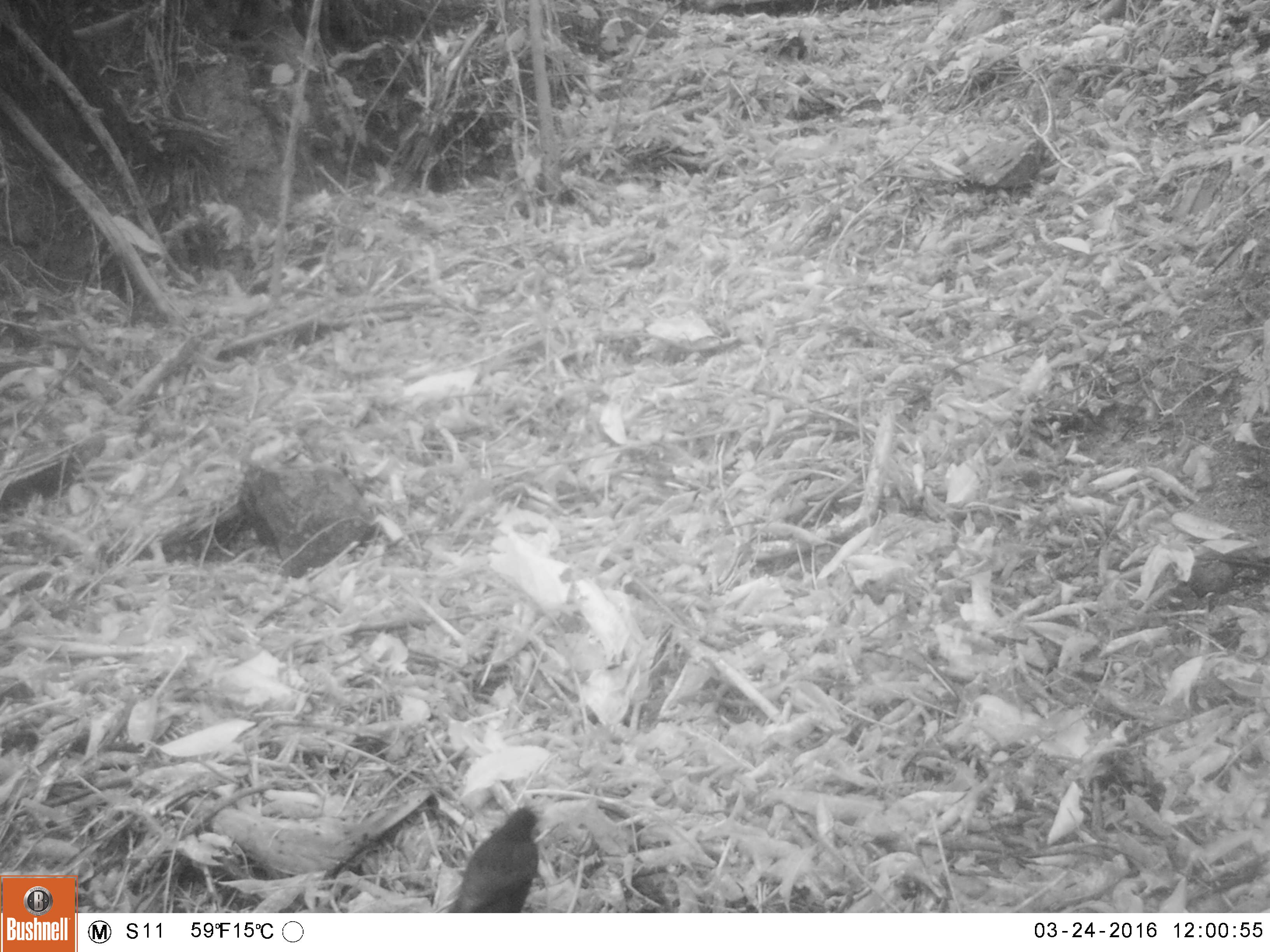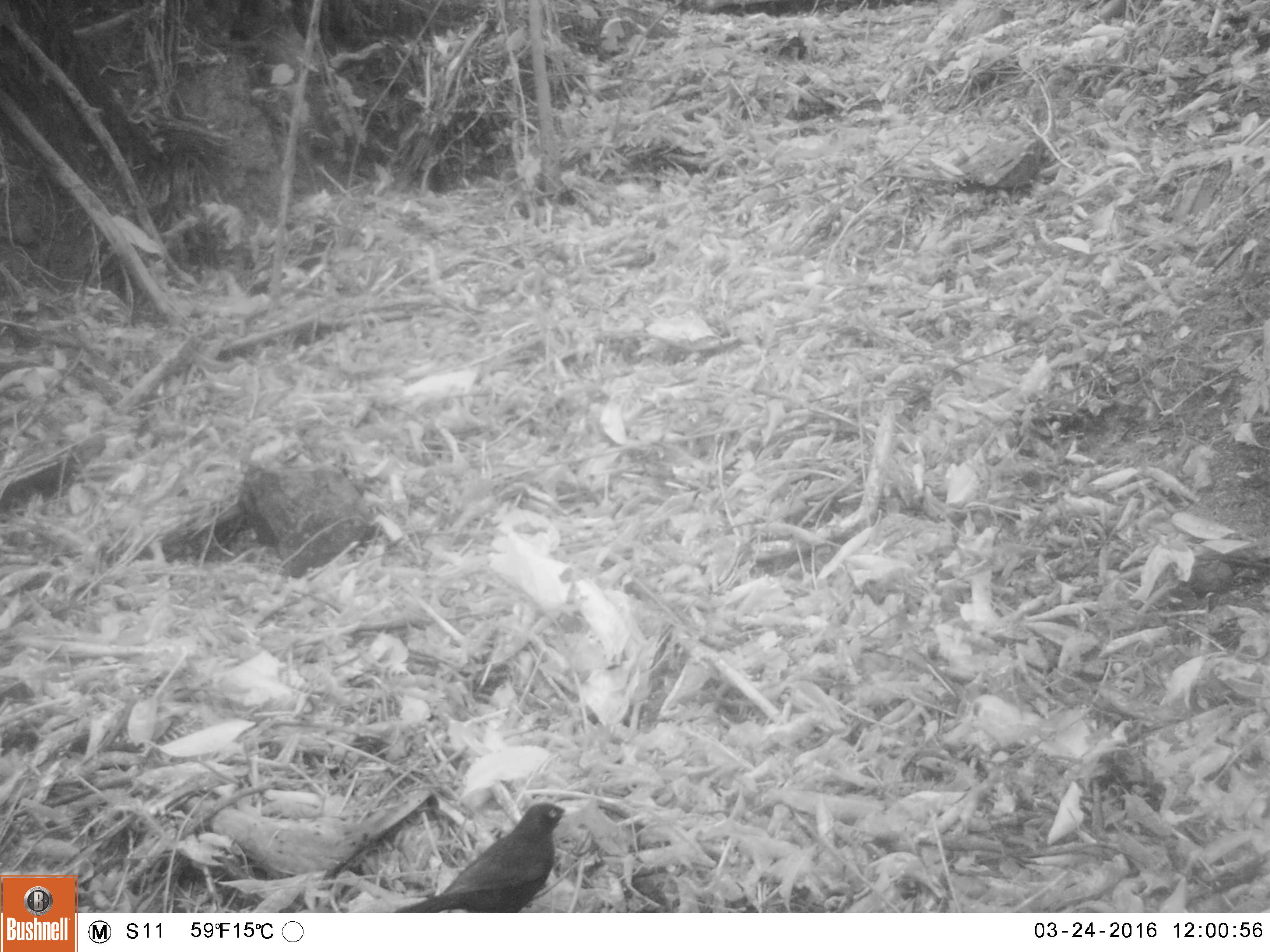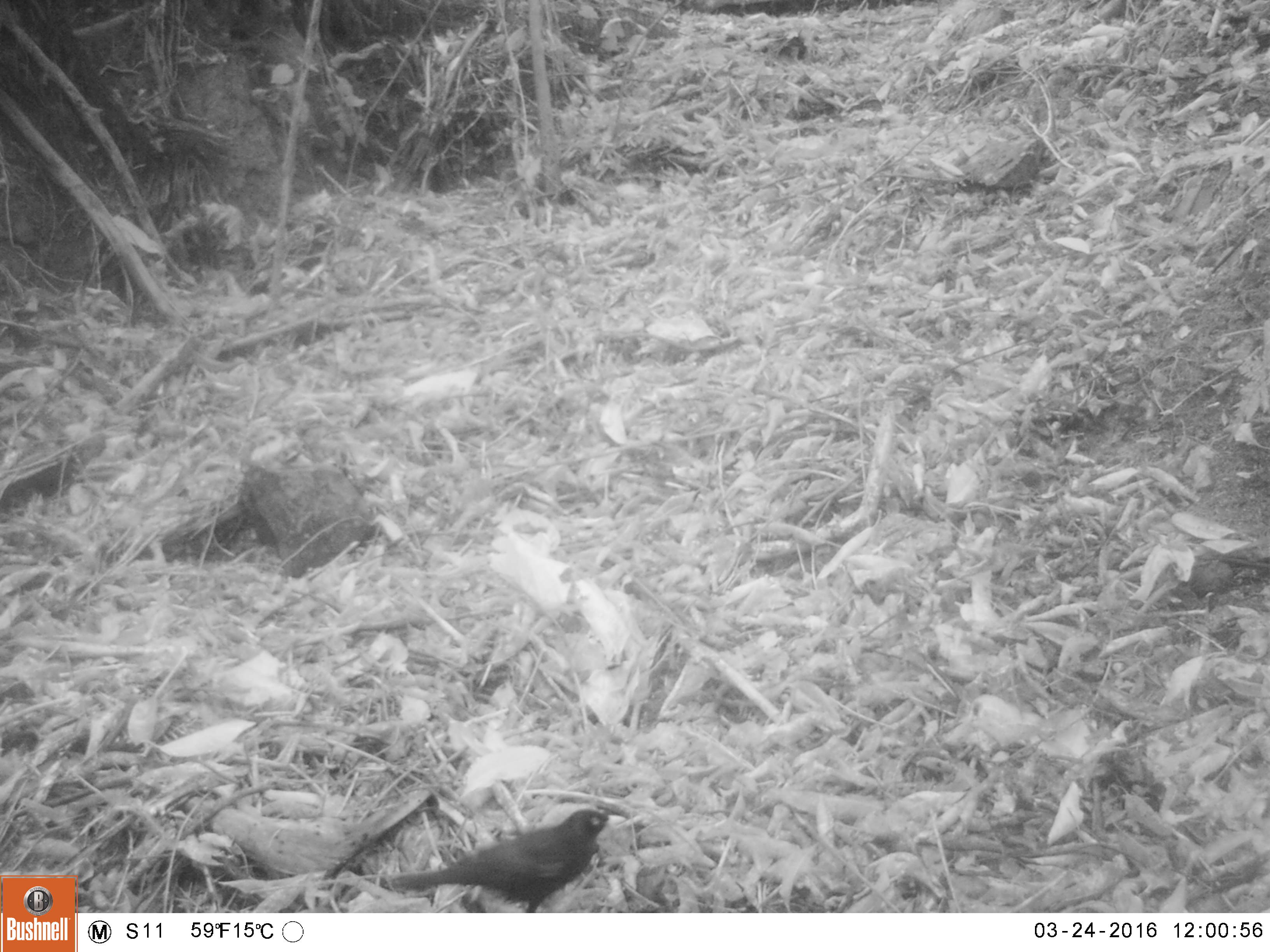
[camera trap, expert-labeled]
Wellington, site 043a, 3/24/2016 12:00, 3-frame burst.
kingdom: Animalia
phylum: Chordata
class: Aves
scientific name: Aves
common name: bird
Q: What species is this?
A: Bird (Aves).